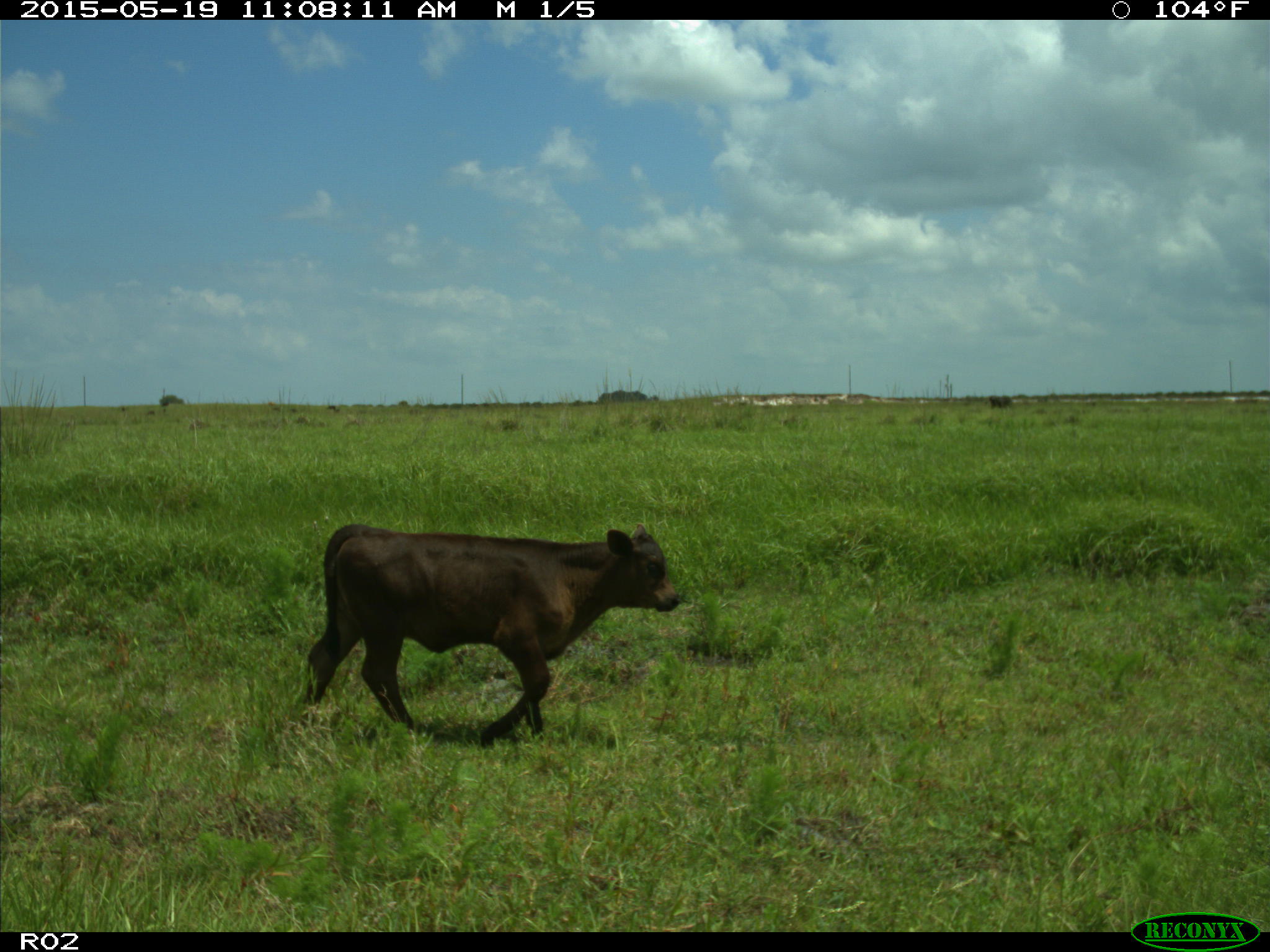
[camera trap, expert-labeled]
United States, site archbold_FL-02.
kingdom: Animalia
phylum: Chordata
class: Mammalia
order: Artiodactyla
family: Bovidae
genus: Bos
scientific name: Bos taurus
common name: domestic cow